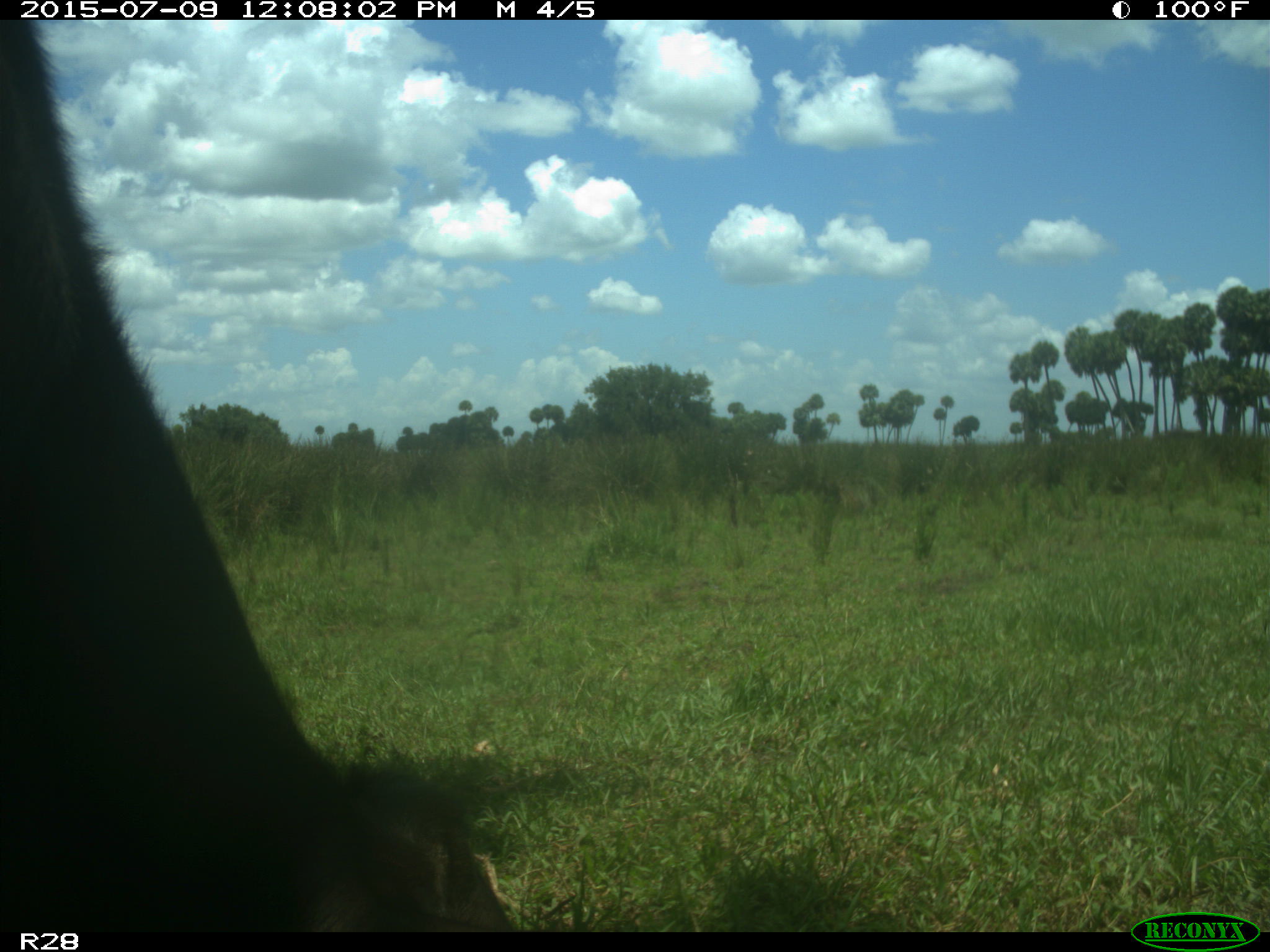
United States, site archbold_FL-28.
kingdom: Animalia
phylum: Chordata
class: Mammalia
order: Artiodactyla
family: Bovidae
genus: Bos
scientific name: Bos taurus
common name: domestic cow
Bos taurus (domestic cow).